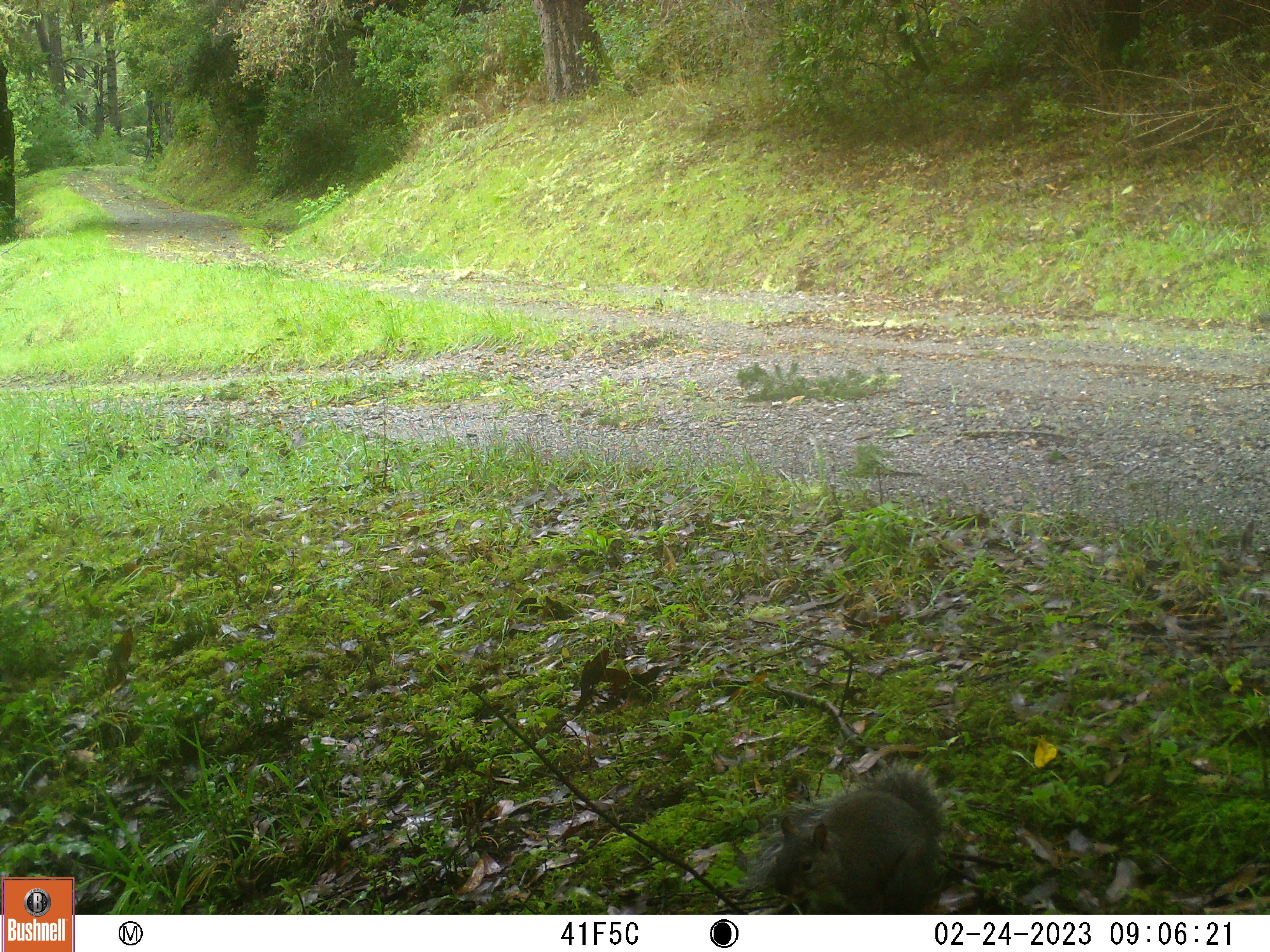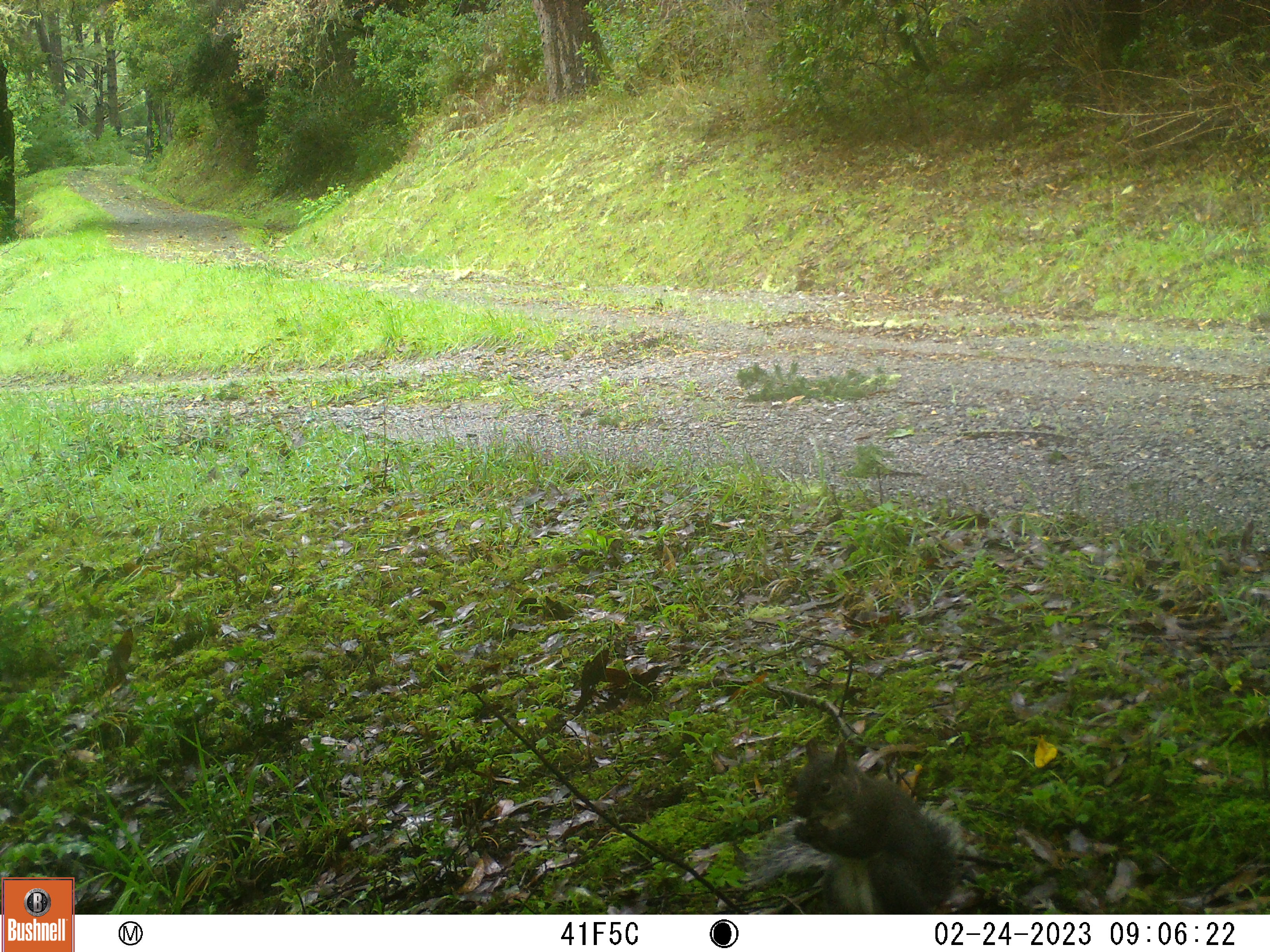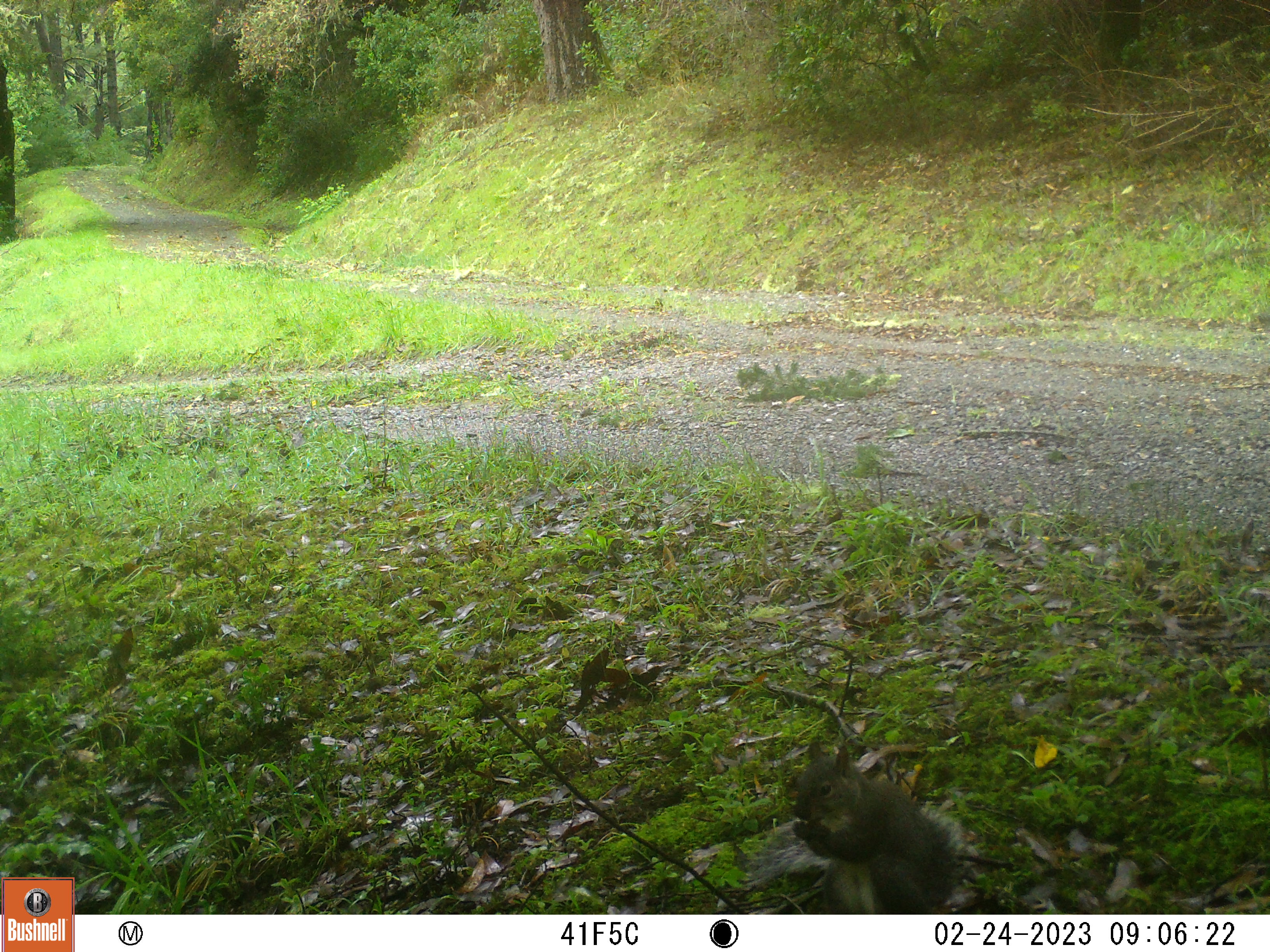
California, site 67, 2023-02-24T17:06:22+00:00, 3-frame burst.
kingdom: Animalia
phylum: Chordata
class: Mammalia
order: Rodentia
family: Sciuridae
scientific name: Sciuridae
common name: squirrel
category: unknown squirrel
Unknown squirrel (squirrel) (Sciuridae).